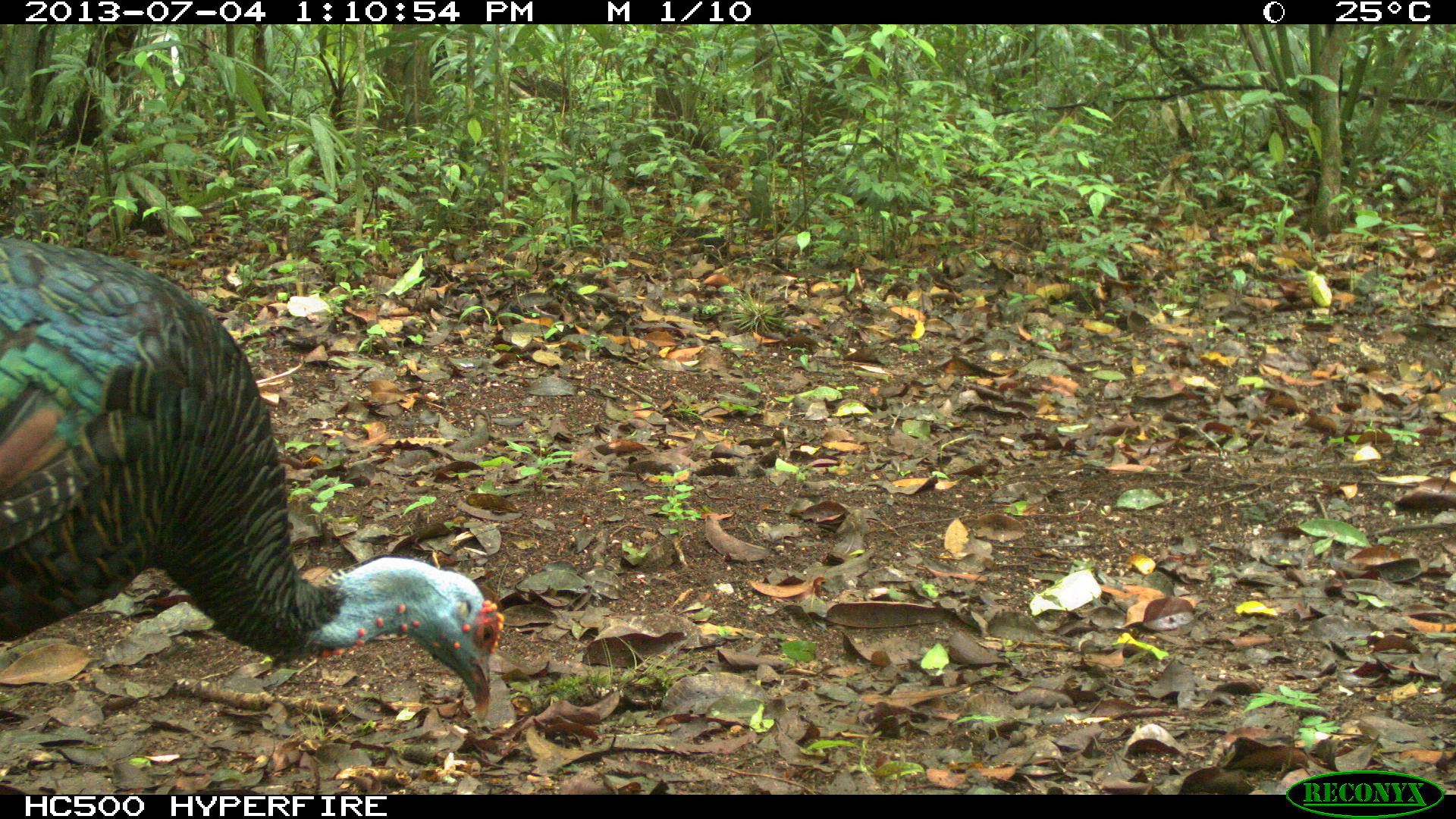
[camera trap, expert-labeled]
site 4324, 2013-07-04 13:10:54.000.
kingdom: Animalia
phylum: Chordata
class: Aves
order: Galliformes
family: Phasianidae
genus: Meleagris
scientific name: Meleagris ocellata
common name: ocellated turkey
Meleagris ocellata (ocellated turkey), count 1, sex female.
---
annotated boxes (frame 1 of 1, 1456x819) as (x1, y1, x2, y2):
meleagris ocellata: (0, 236, 503, 722)